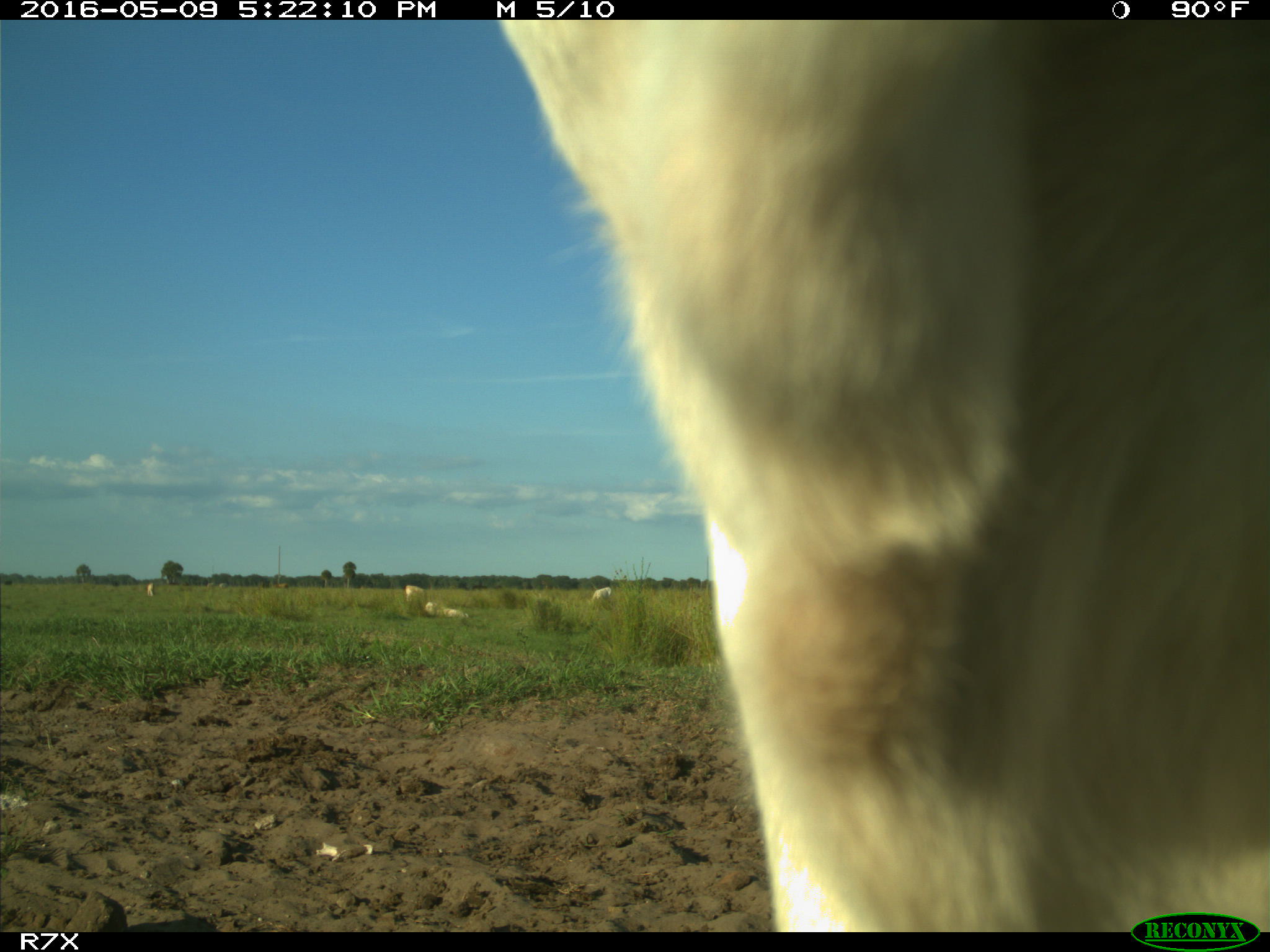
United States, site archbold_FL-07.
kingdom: Animalia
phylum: Chordata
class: Mammalia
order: Artiodactyla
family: Bovidae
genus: Bos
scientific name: Bos taurus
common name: domestic cow